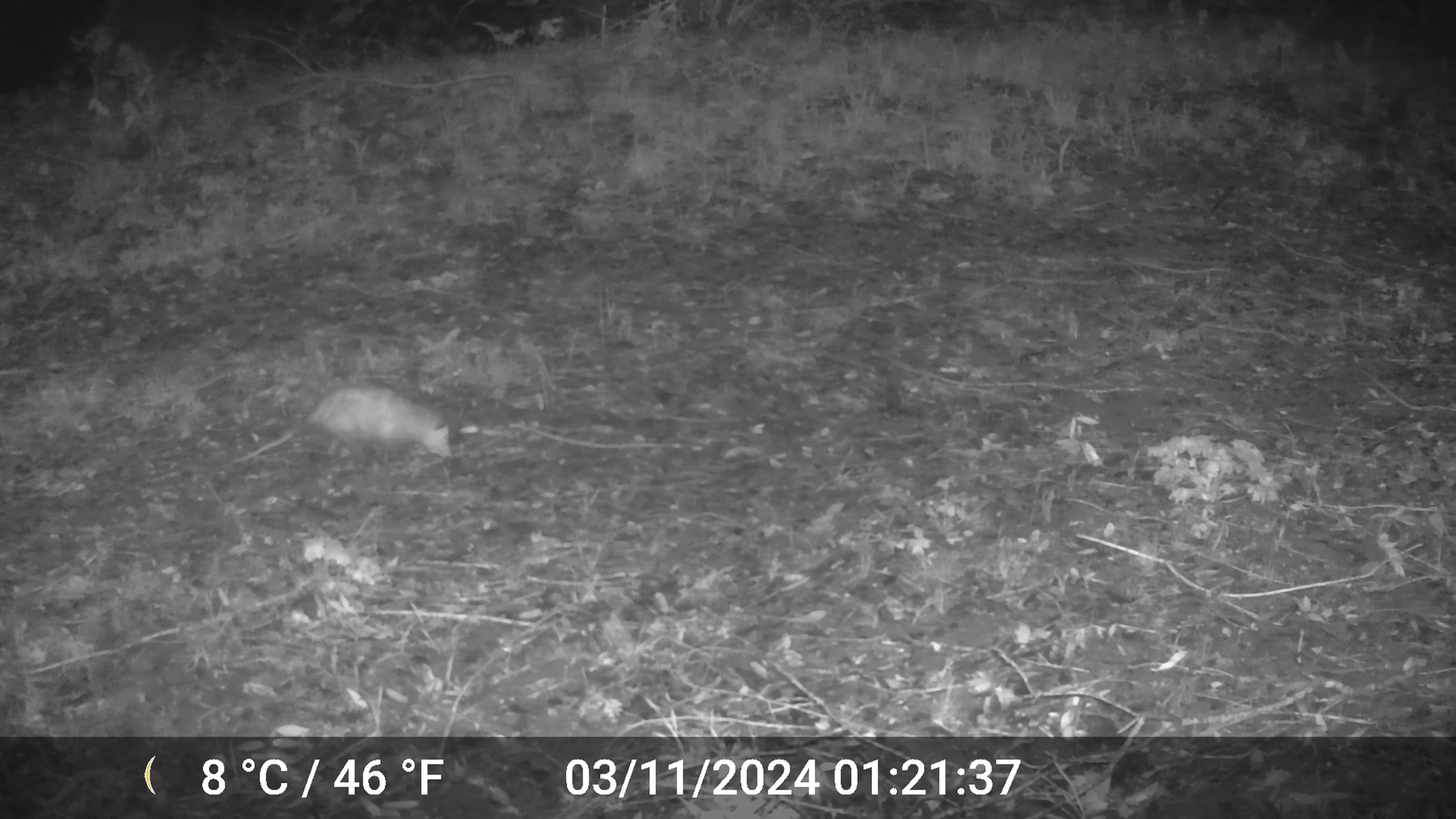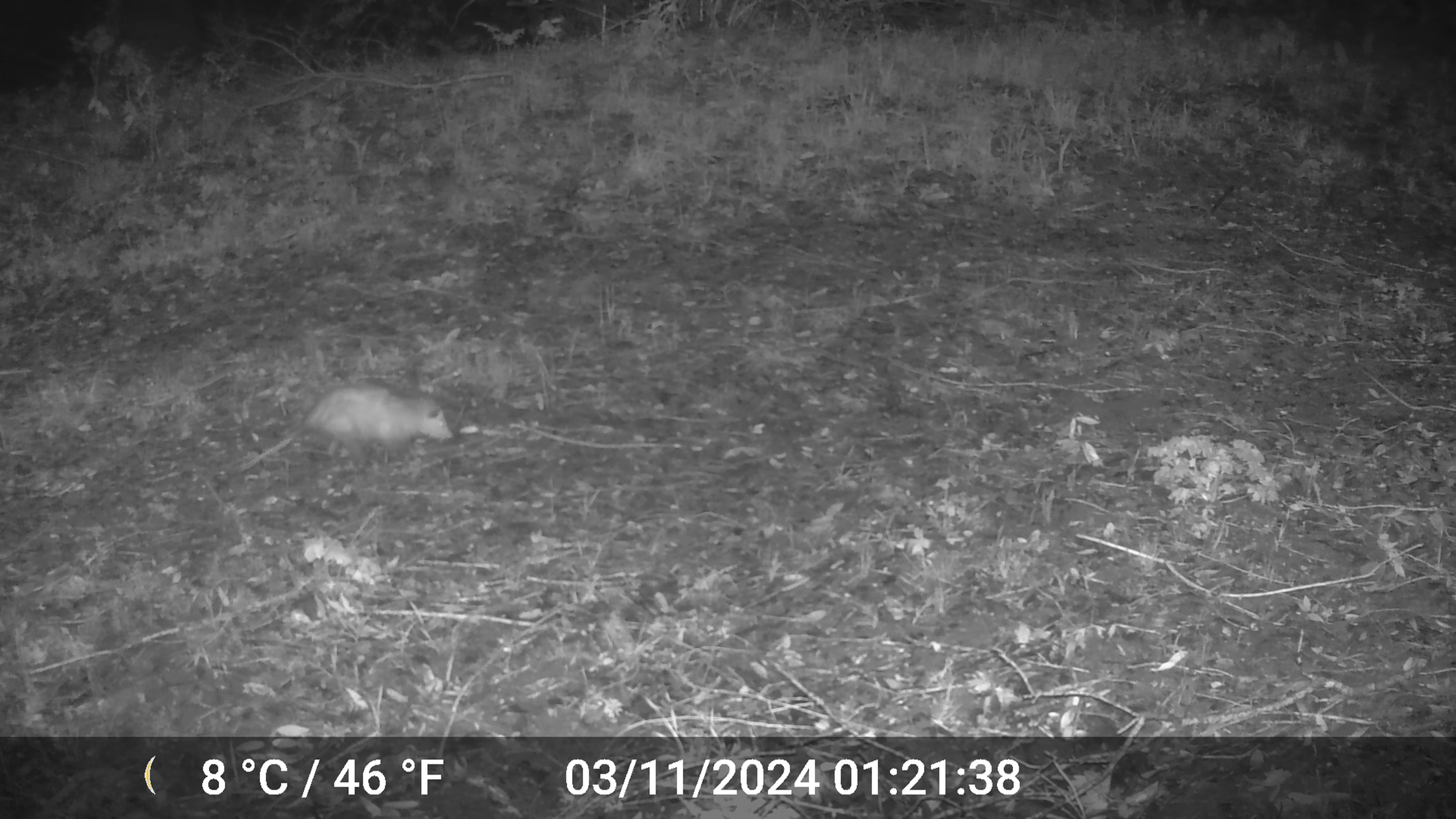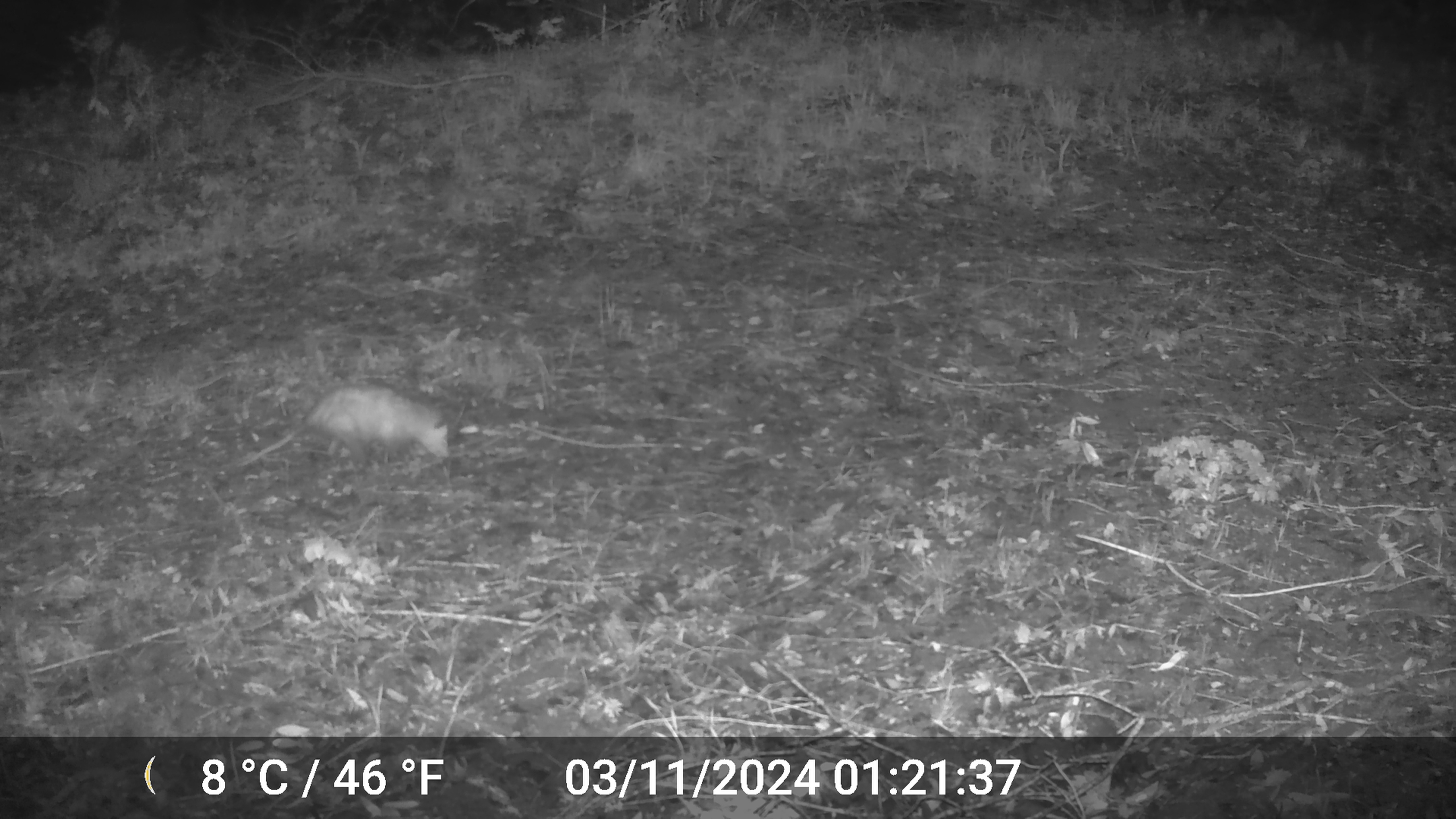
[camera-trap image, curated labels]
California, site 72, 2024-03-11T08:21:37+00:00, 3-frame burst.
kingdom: Animalia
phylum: Chordata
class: Mammalia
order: Didelphimorphia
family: Didelphidae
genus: Didelphis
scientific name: Didelphis virginiana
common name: virginia opossum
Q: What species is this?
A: Virginia opossum (Didelphis virginiana).